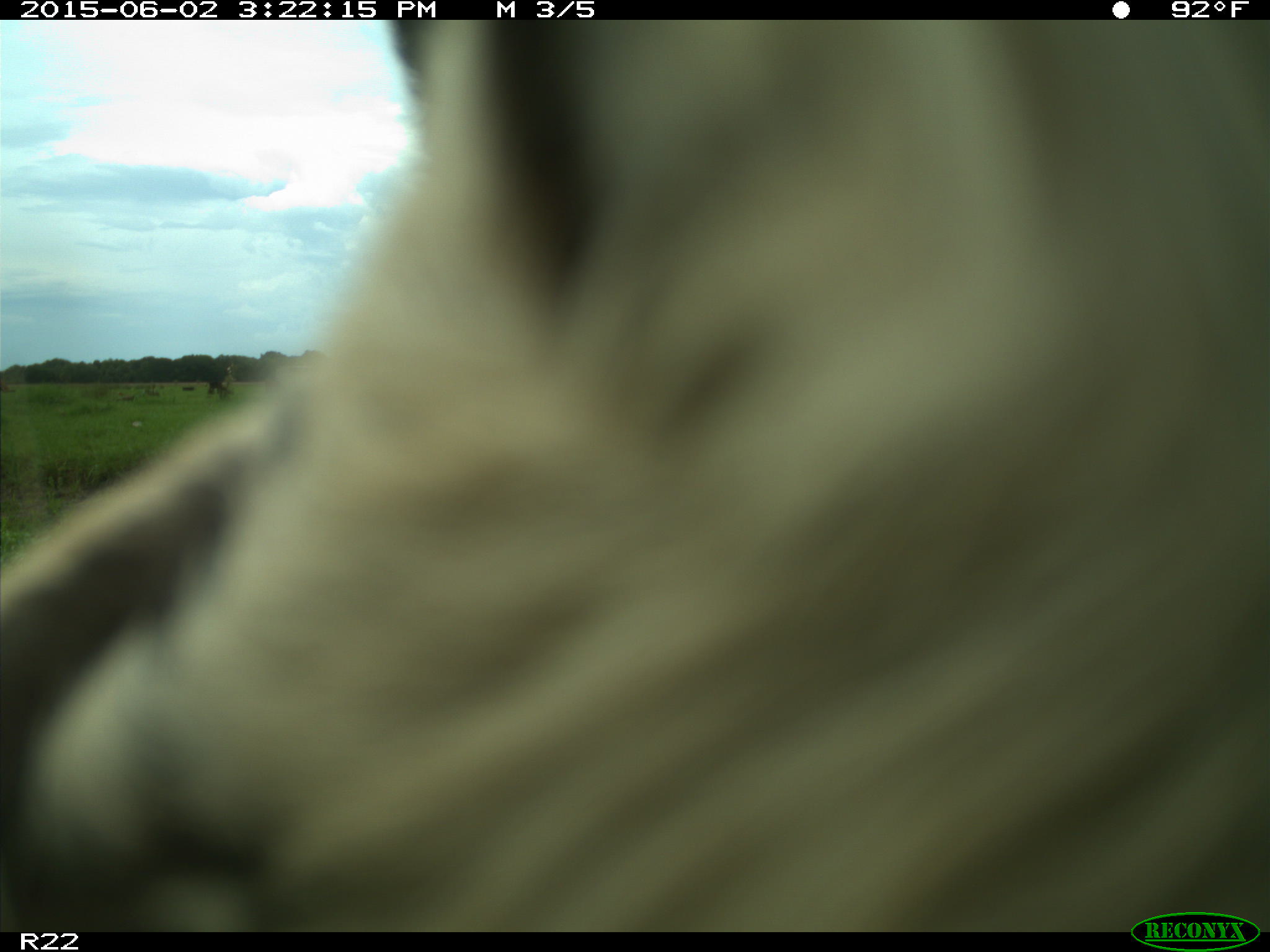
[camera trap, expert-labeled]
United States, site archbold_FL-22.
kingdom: Animalia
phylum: Chordata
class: Mammalia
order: Artiodactyla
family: Bovidae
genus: Bos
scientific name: Bos taurus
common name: domestic cow